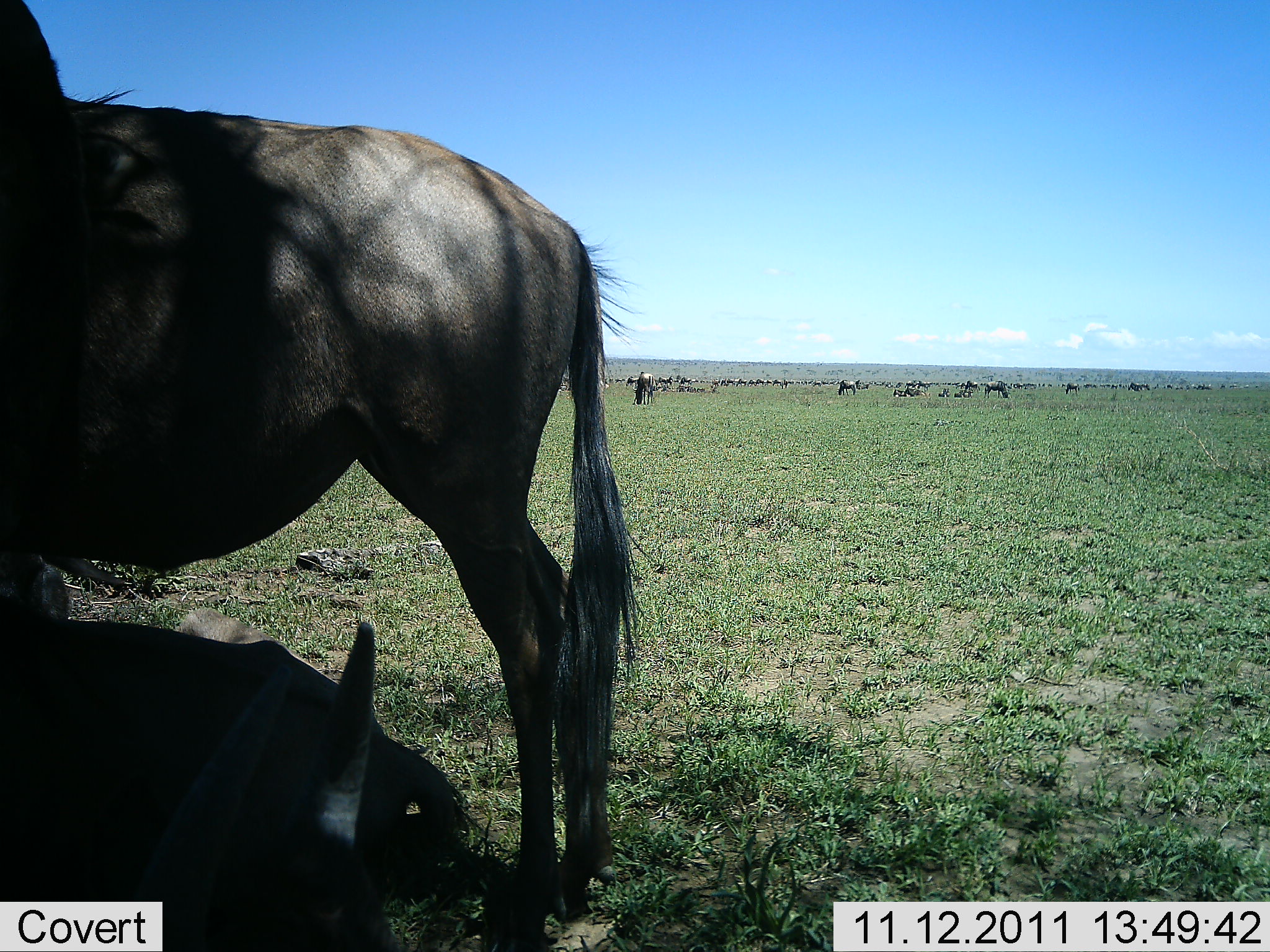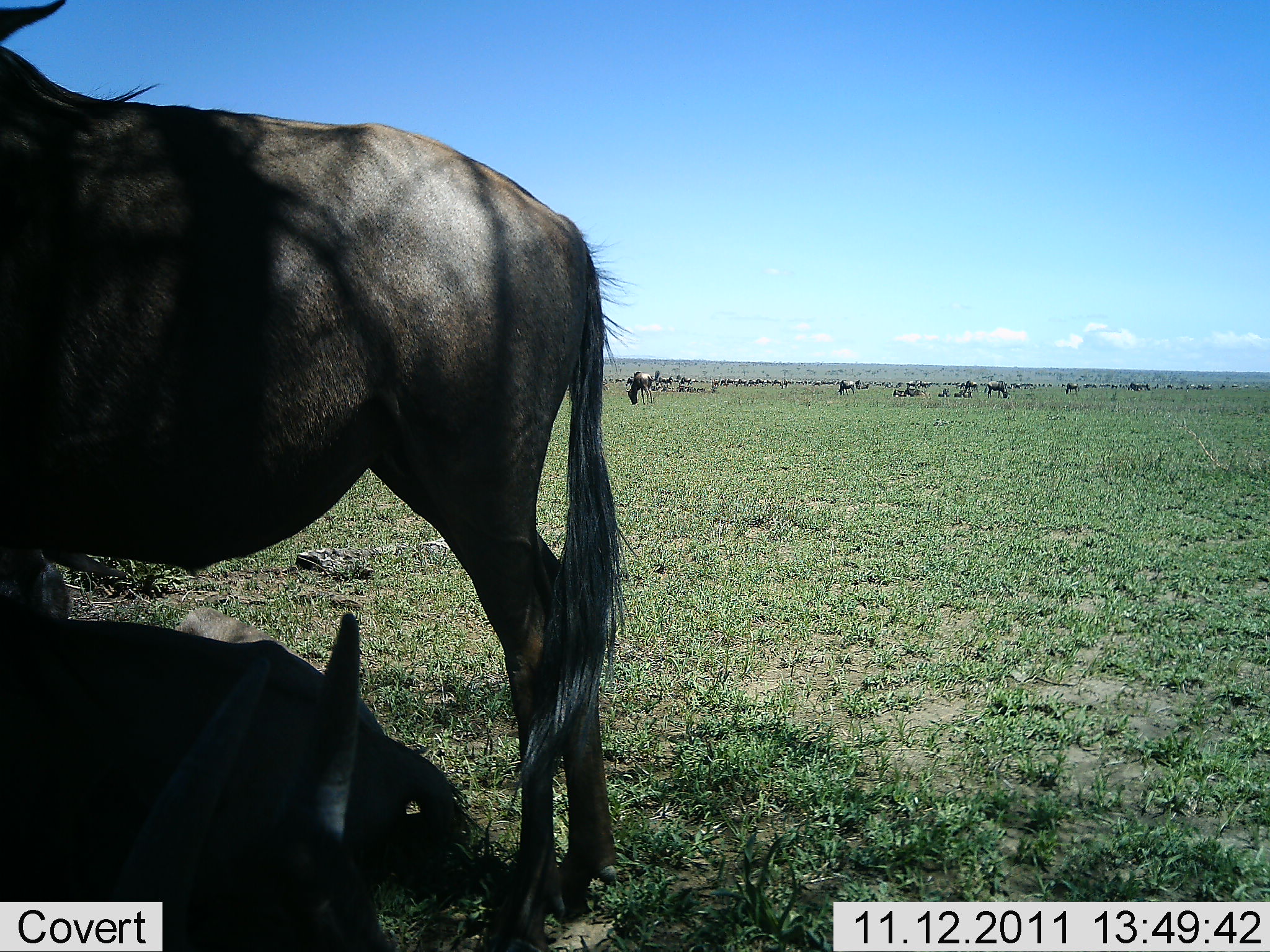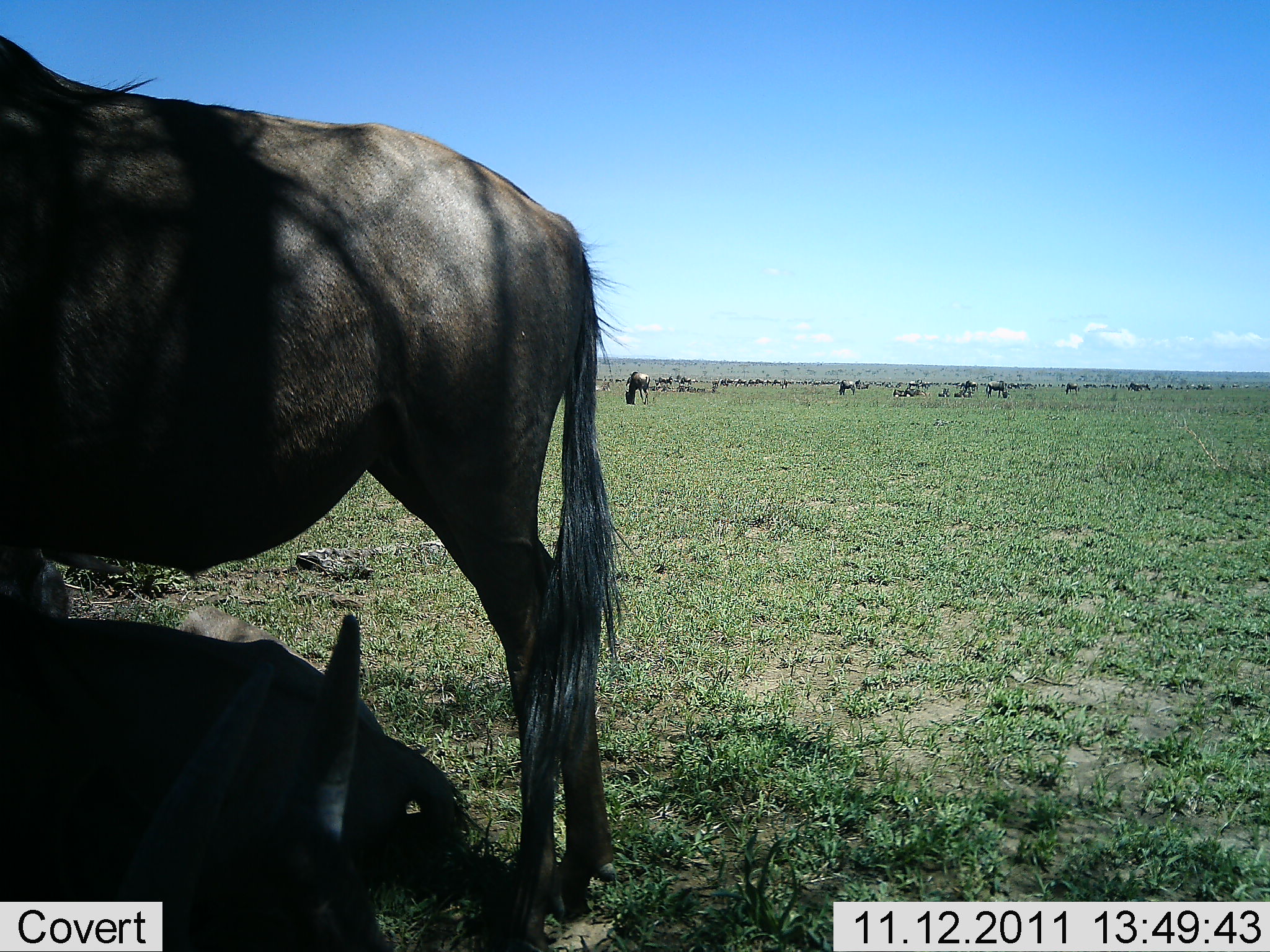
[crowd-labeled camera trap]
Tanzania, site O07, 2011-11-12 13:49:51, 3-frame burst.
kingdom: Animalia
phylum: Chordata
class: Mammalia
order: Artiodactyla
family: Bovidae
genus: Connochaetes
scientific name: Connochaetes taurinus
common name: blue wildebeest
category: wildebeest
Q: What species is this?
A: Wildebeest (blue wildebeest) (Connochaetes taurinus).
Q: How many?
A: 11-50.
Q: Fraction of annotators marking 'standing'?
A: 73%.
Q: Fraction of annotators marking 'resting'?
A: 82%.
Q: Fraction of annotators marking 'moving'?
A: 45%.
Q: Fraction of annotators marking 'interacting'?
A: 0%.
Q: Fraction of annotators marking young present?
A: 0%.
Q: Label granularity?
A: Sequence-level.